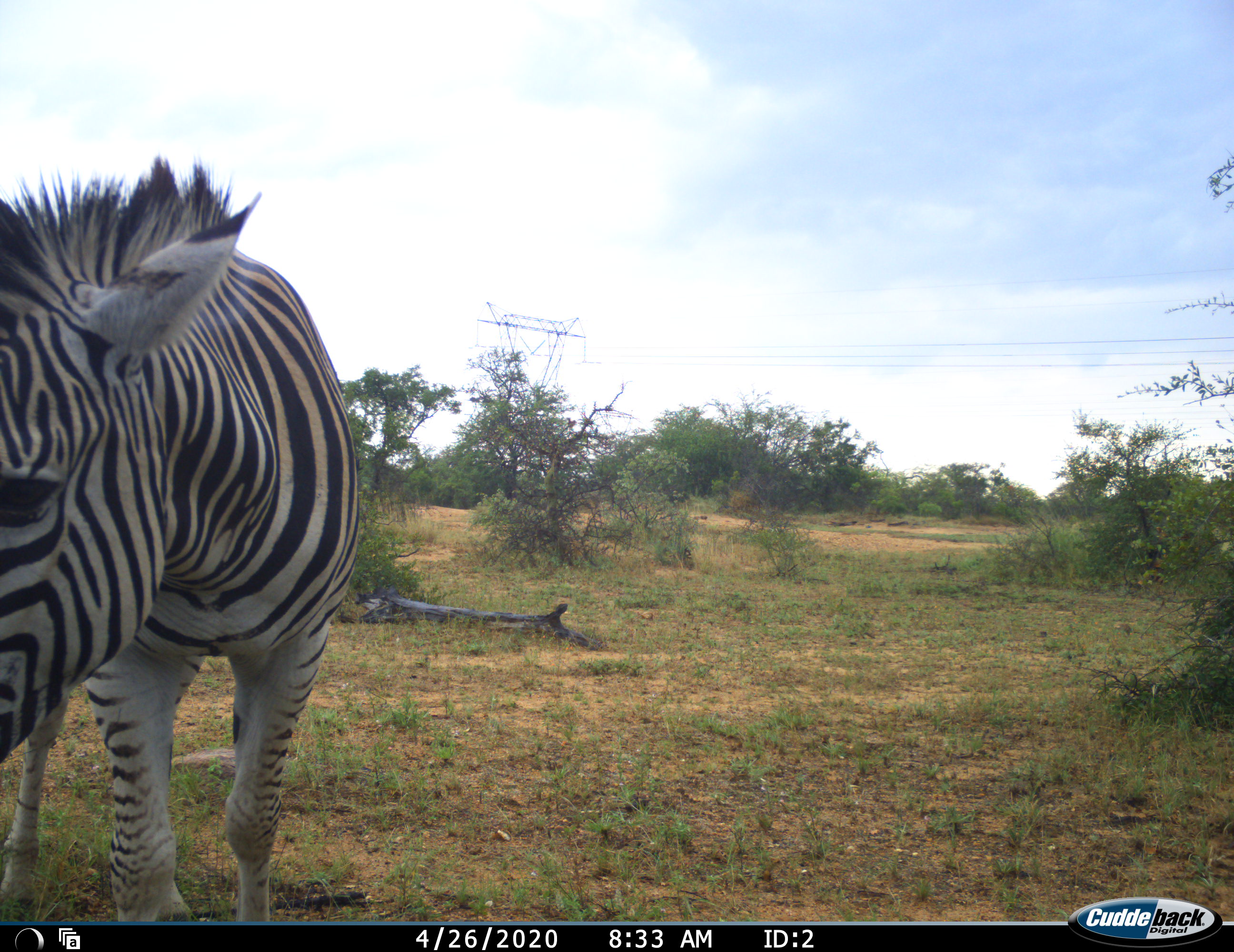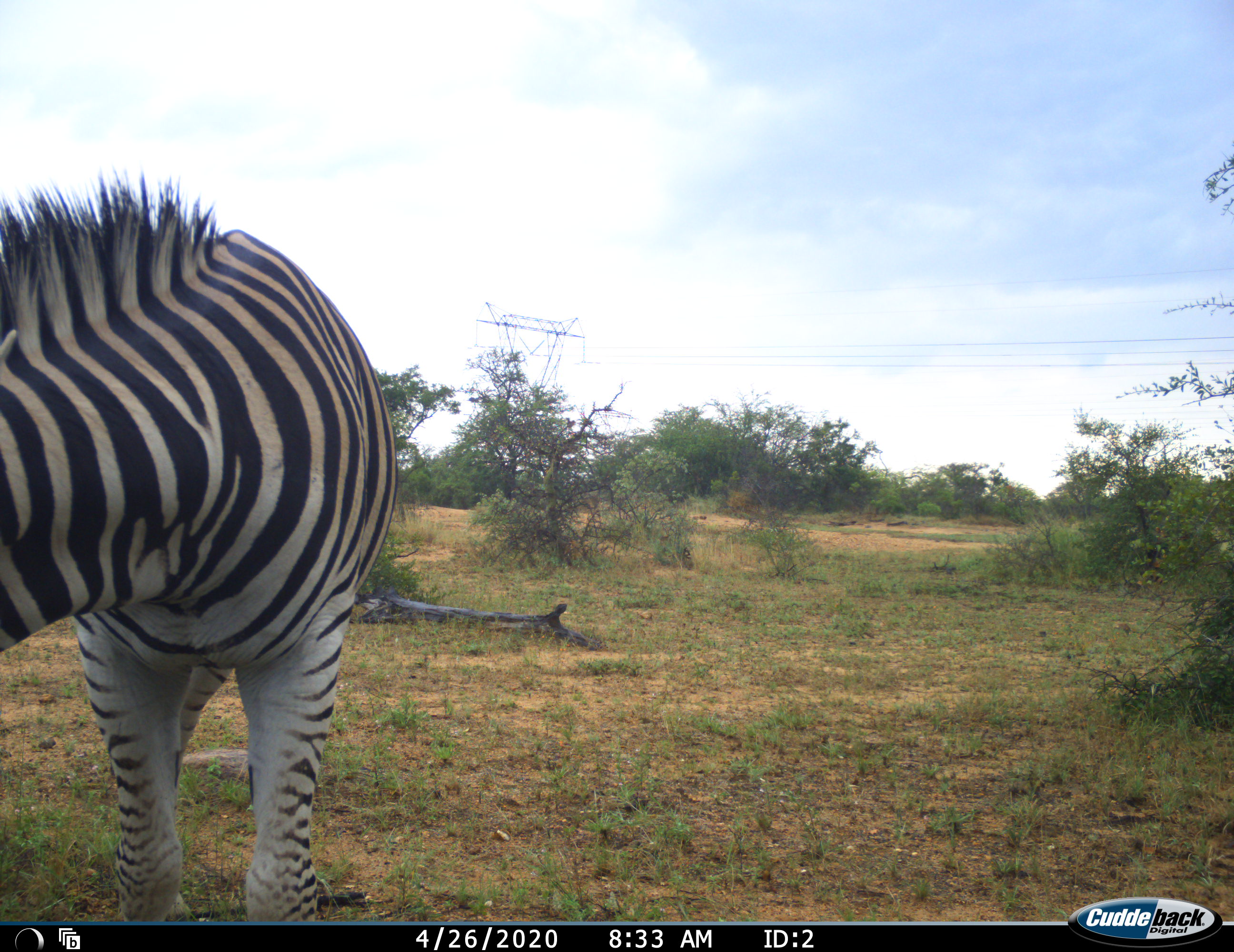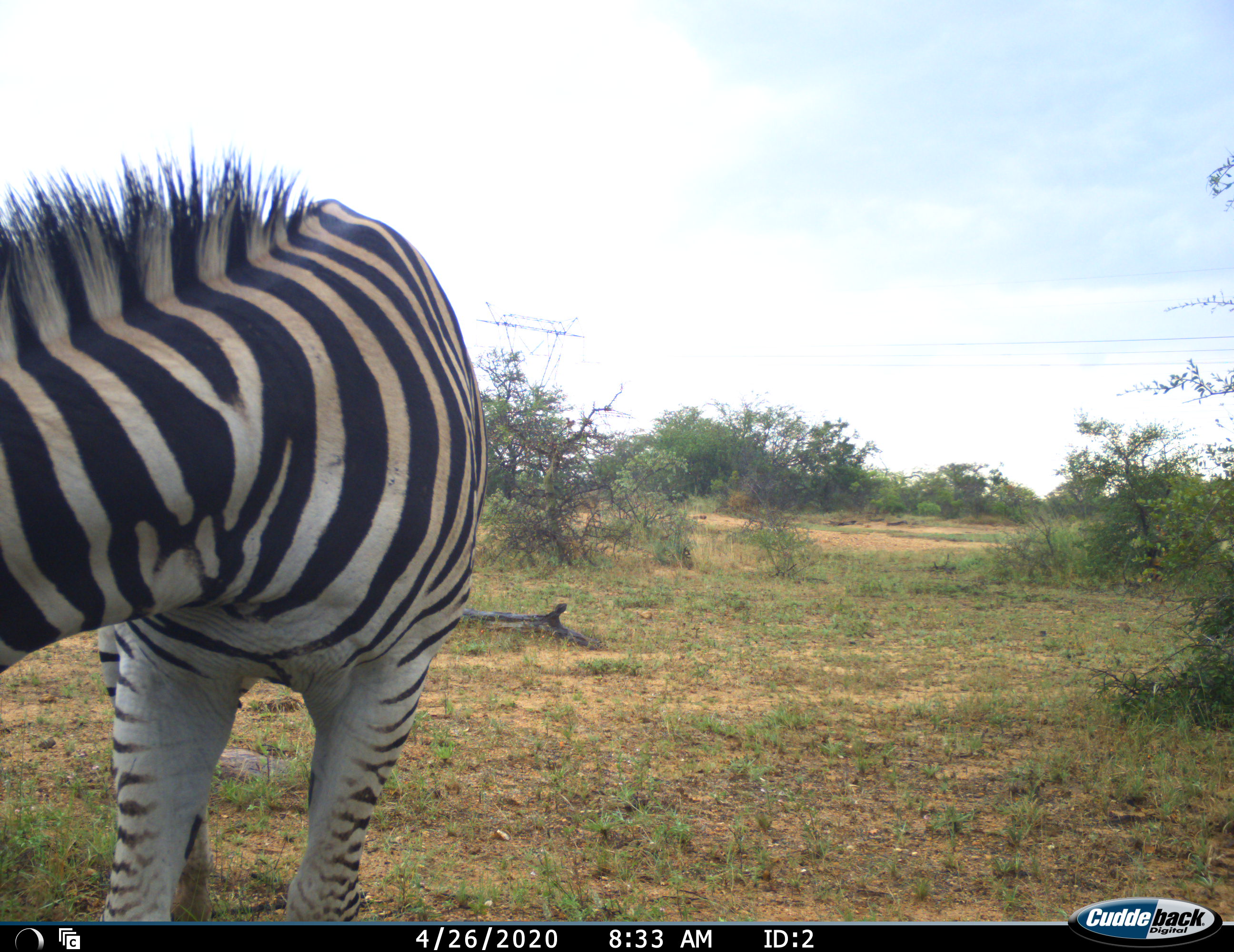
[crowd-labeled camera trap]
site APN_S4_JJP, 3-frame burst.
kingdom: Animalia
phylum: Chordata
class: Mammalia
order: Perissodactyla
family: Equidae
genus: Equus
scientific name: Equus quagga burchellii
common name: burchell's zebra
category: zebraburchells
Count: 1.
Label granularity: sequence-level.